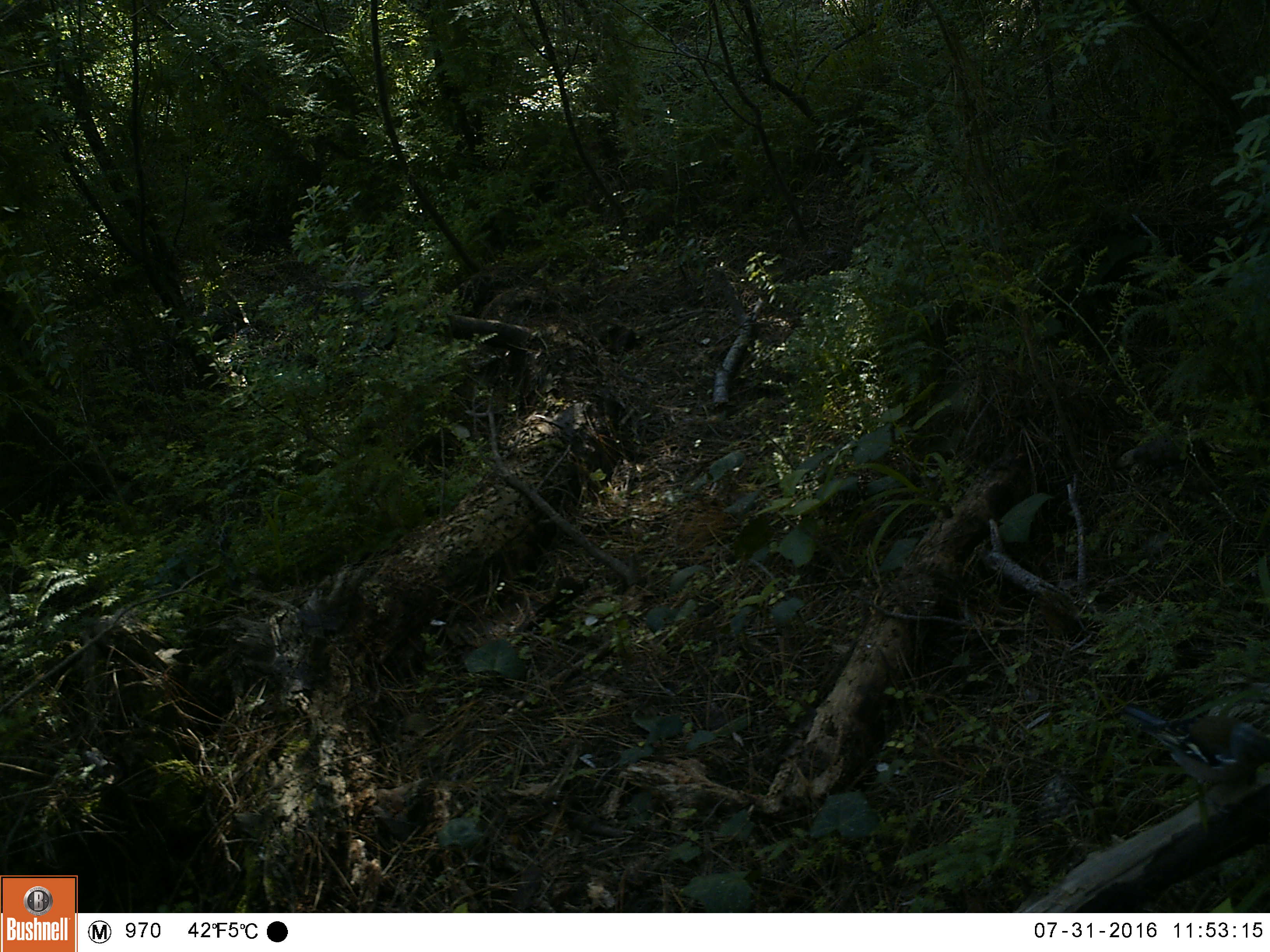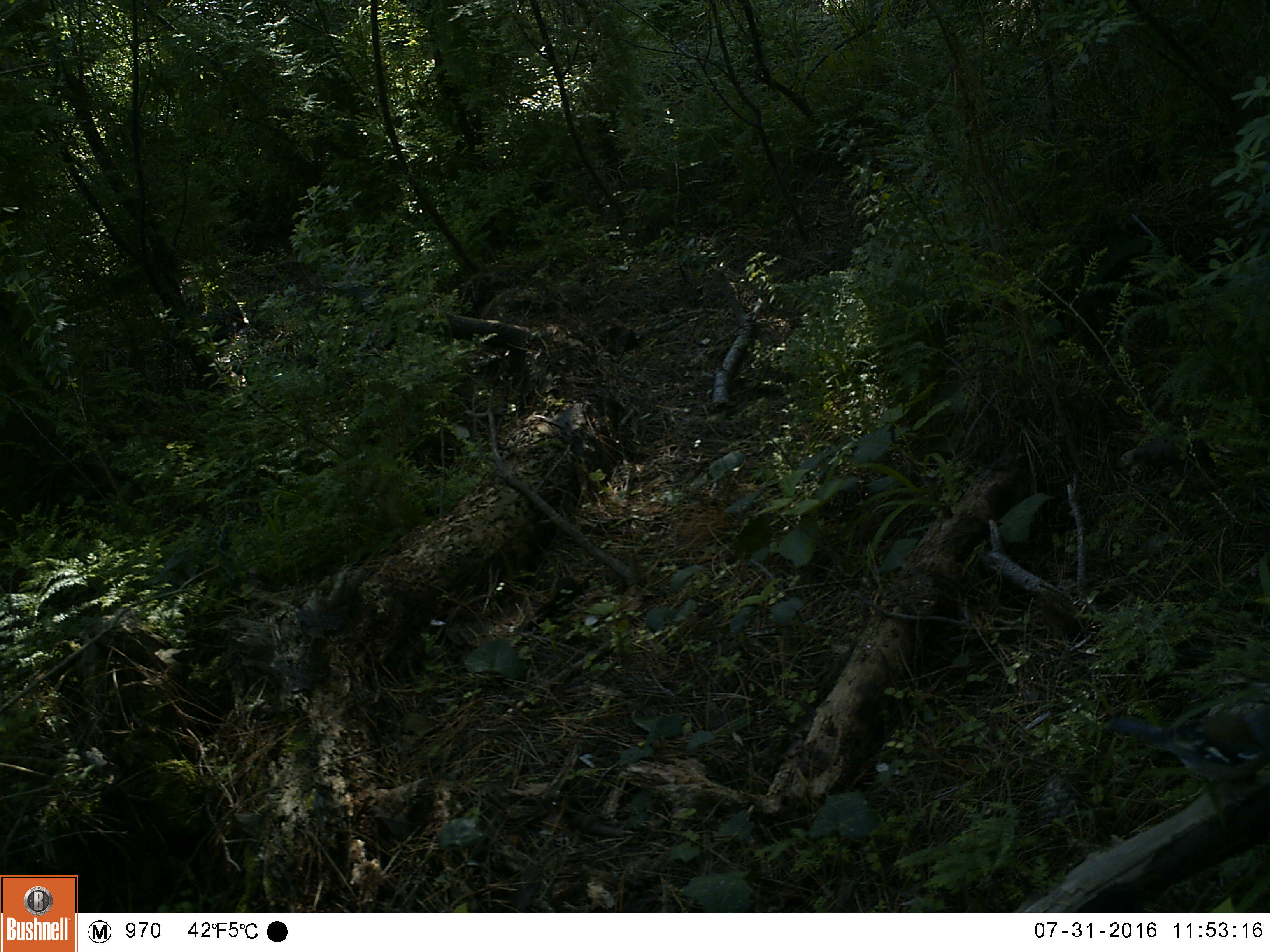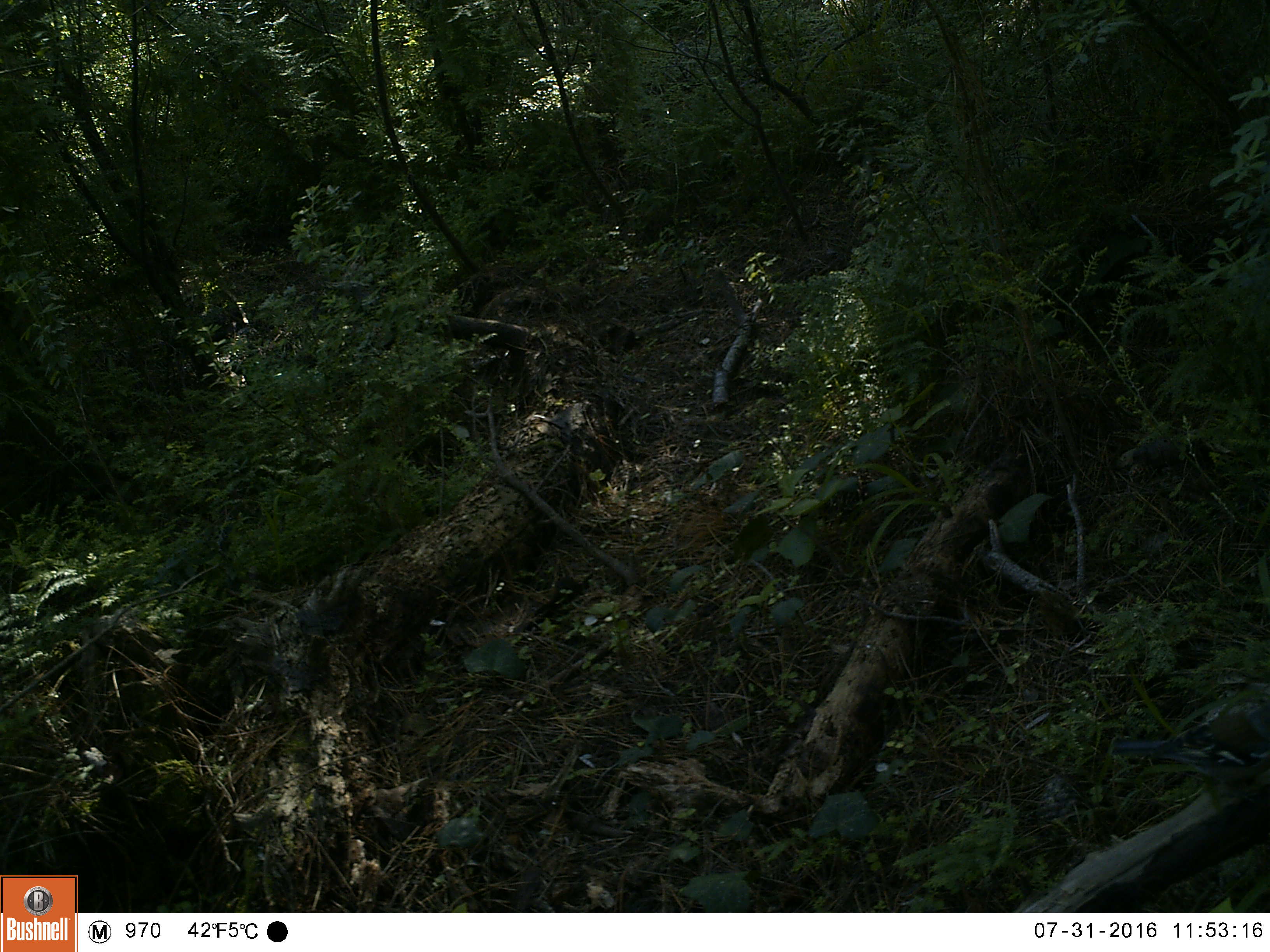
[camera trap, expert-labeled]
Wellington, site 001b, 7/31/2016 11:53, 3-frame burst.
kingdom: Animalia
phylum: Chordata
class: Aves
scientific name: Aves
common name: bird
Bird (Aves).